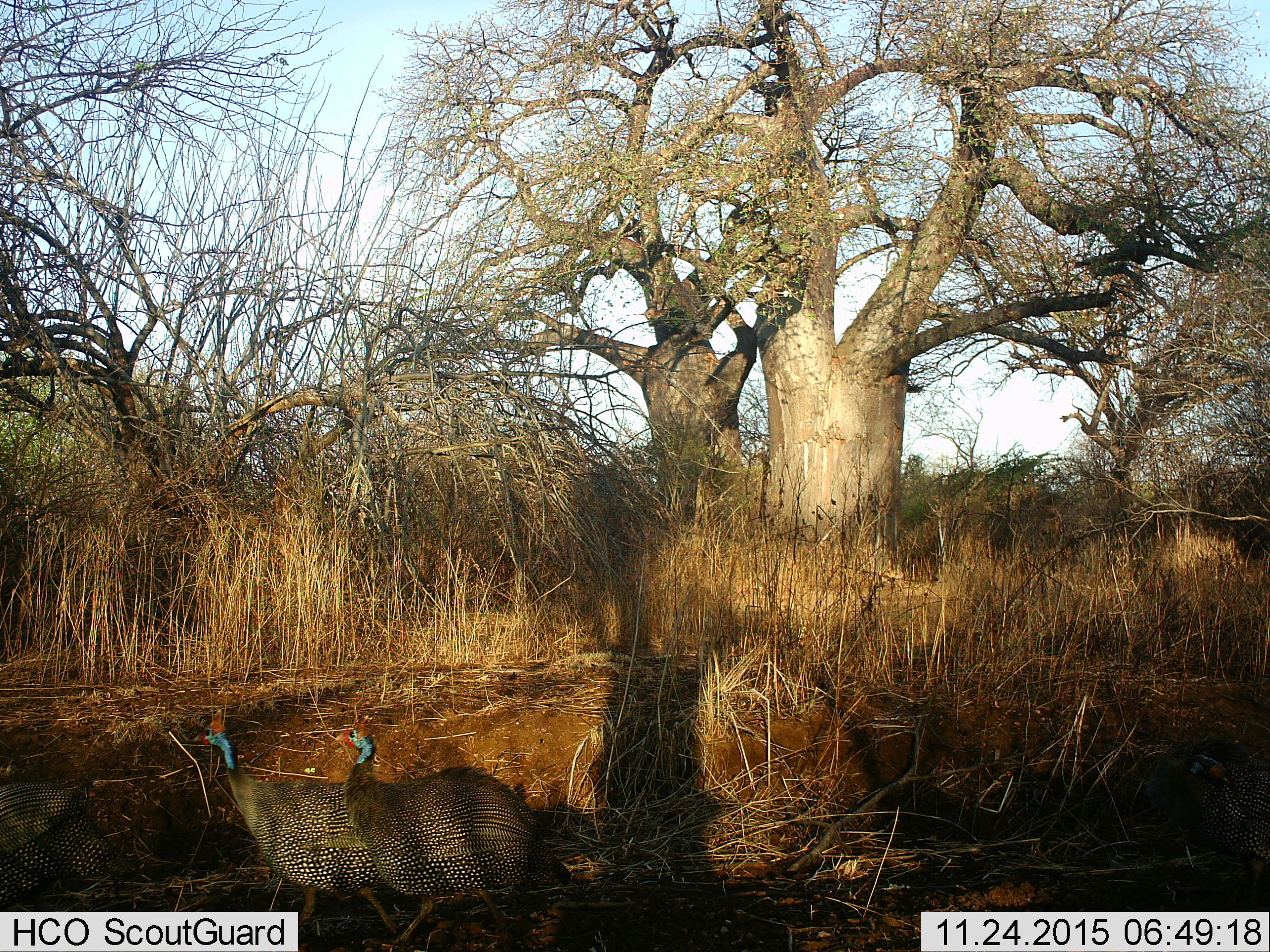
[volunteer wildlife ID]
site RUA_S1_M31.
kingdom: Animalia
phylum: Chordata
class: Aves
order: Galliformes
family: Numididae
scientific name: Numididae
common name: guineafowl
Guineafowl (Numididae), count 3. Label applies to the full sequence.